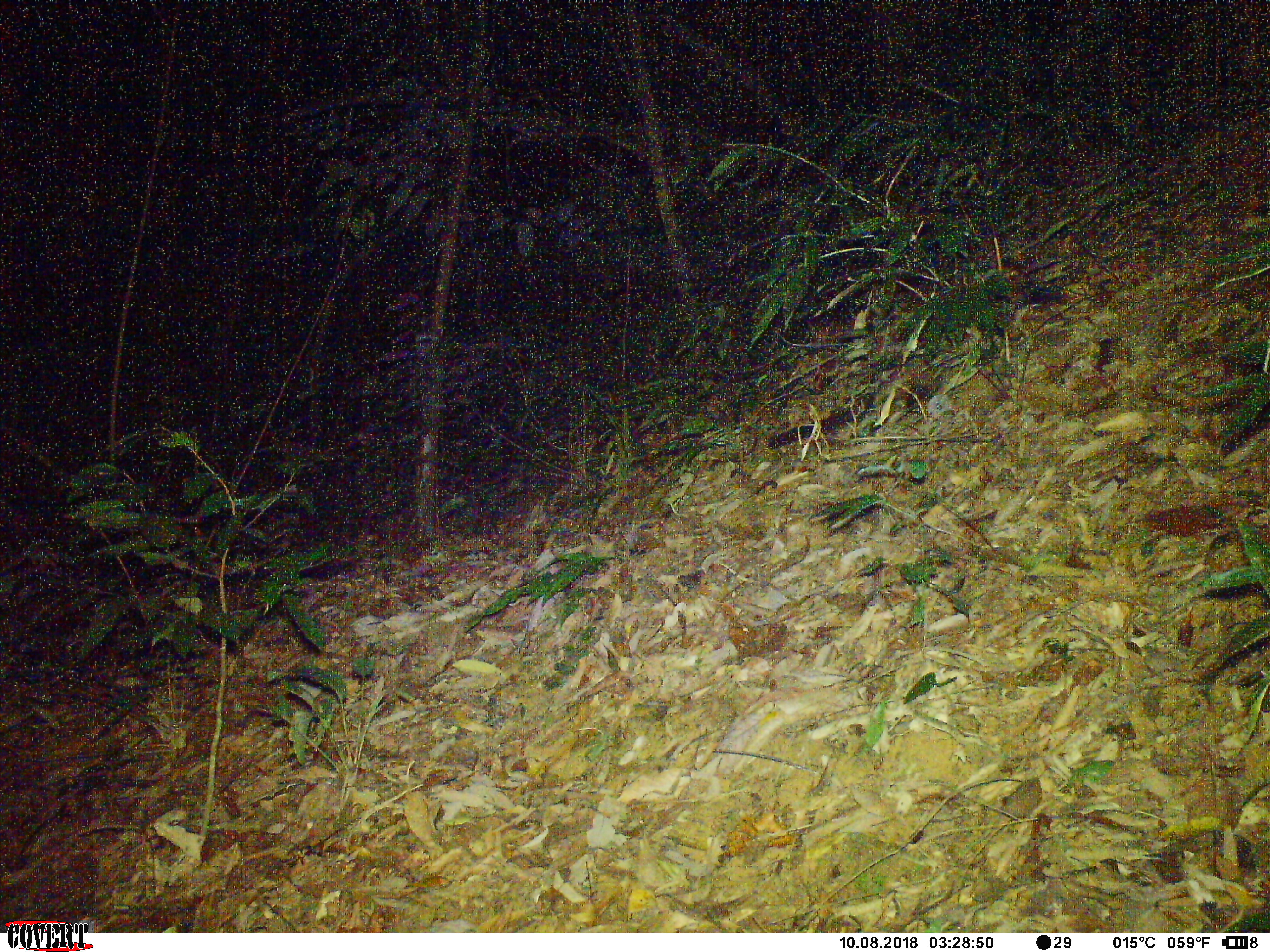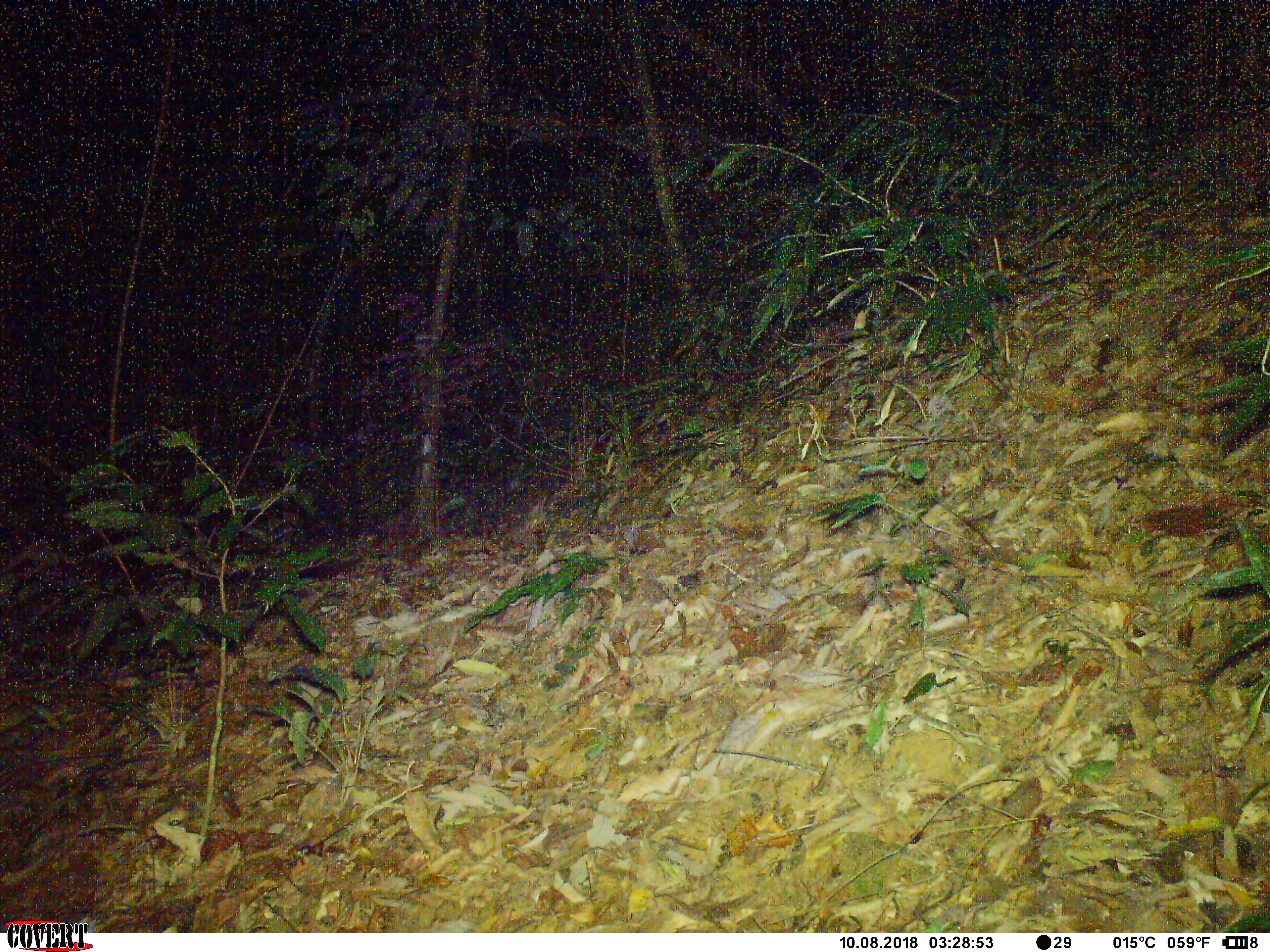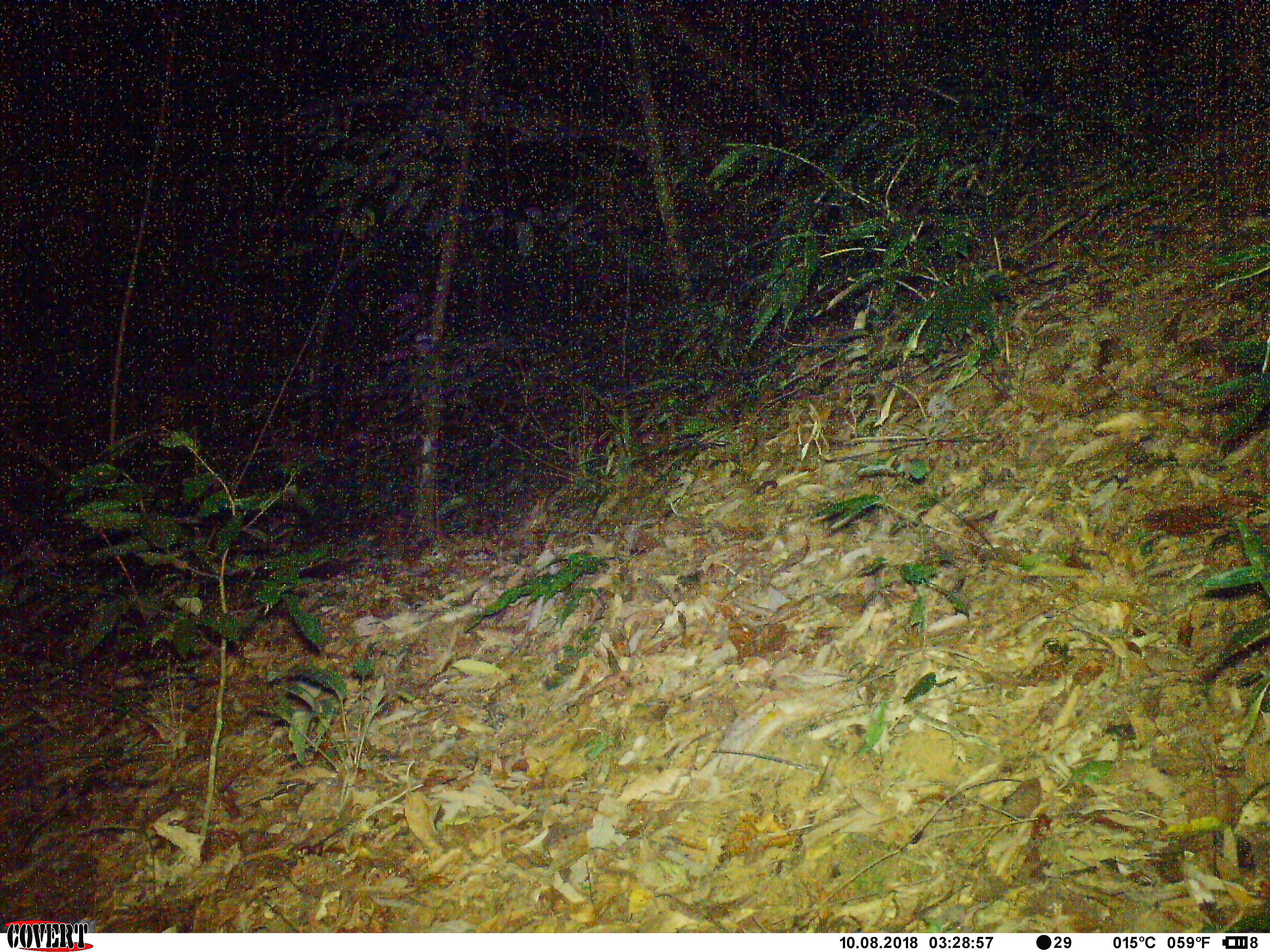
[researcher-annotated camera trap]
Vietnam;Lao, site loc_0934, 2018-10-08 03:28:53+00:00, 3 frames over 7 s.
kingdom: Animalia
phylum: Chordata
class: Mammalia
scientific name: Mammalia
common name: mammal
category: unidentified mammal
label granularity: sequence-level